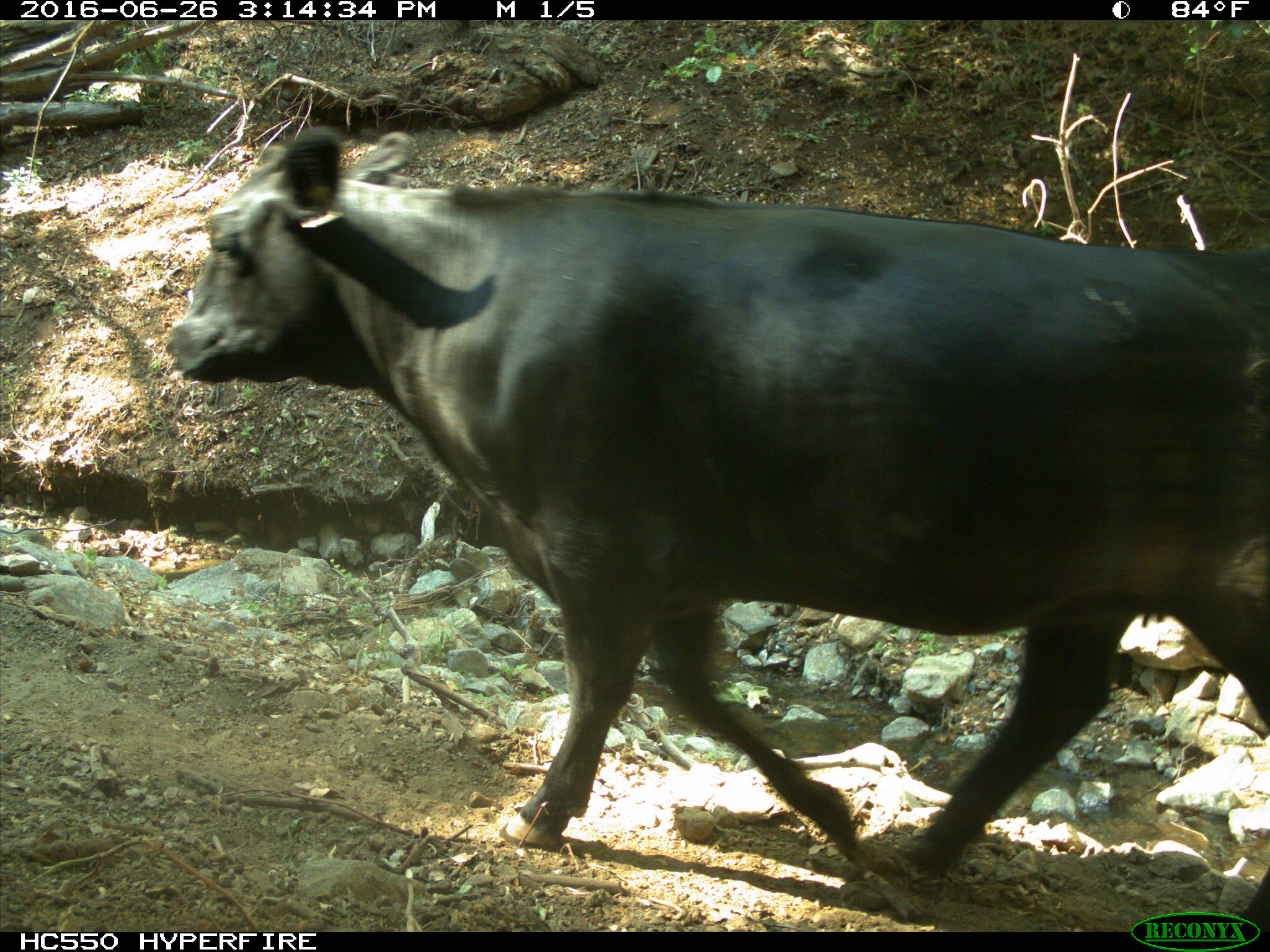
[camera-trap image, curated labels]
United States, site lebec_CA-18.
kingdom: Animalia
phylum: Chordata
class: Mammalia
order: Artiodactyla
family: Bovidae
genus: Bos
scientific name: Bos taurus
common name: domestic cow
Bos taurus (domestic cow).